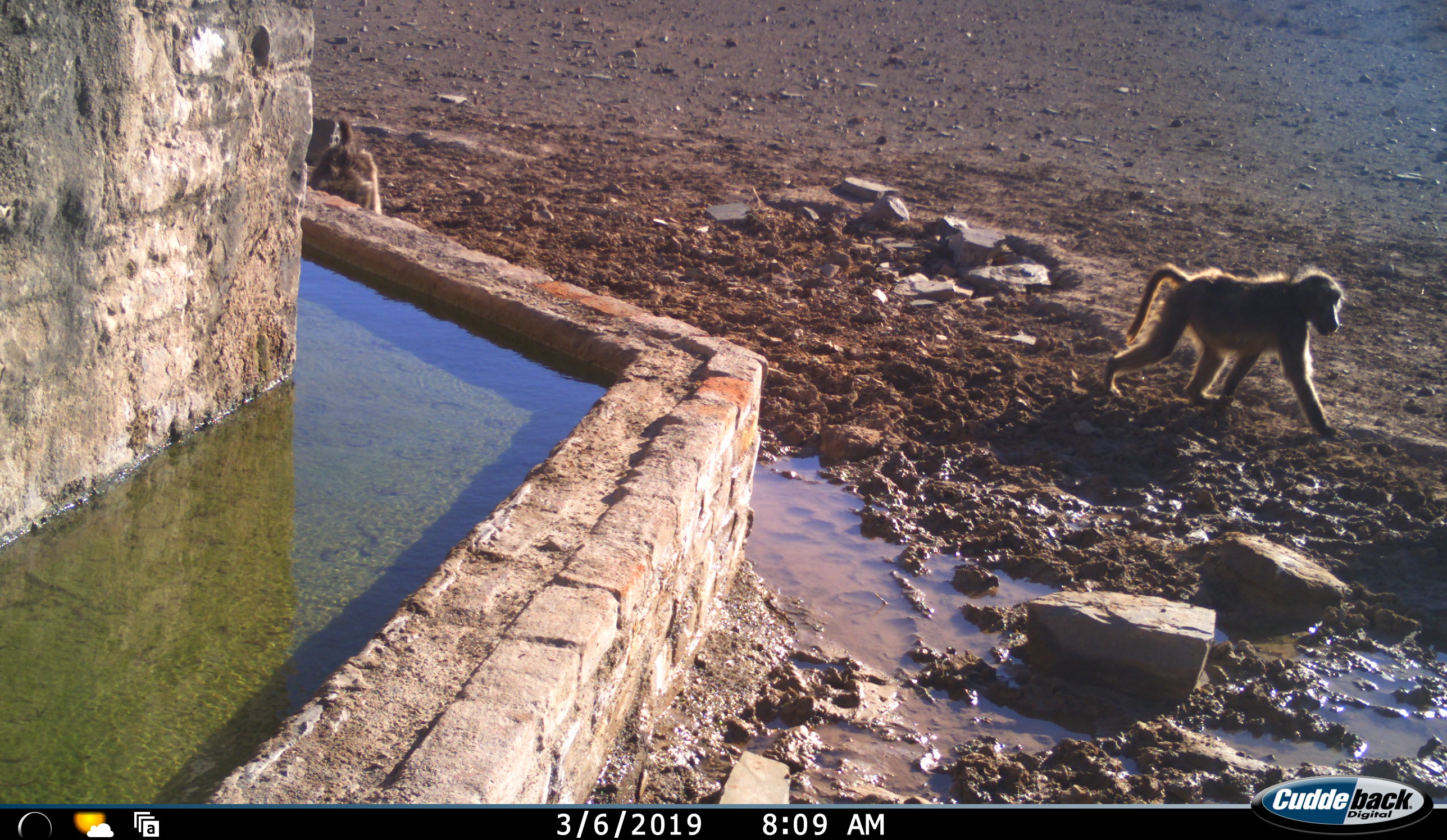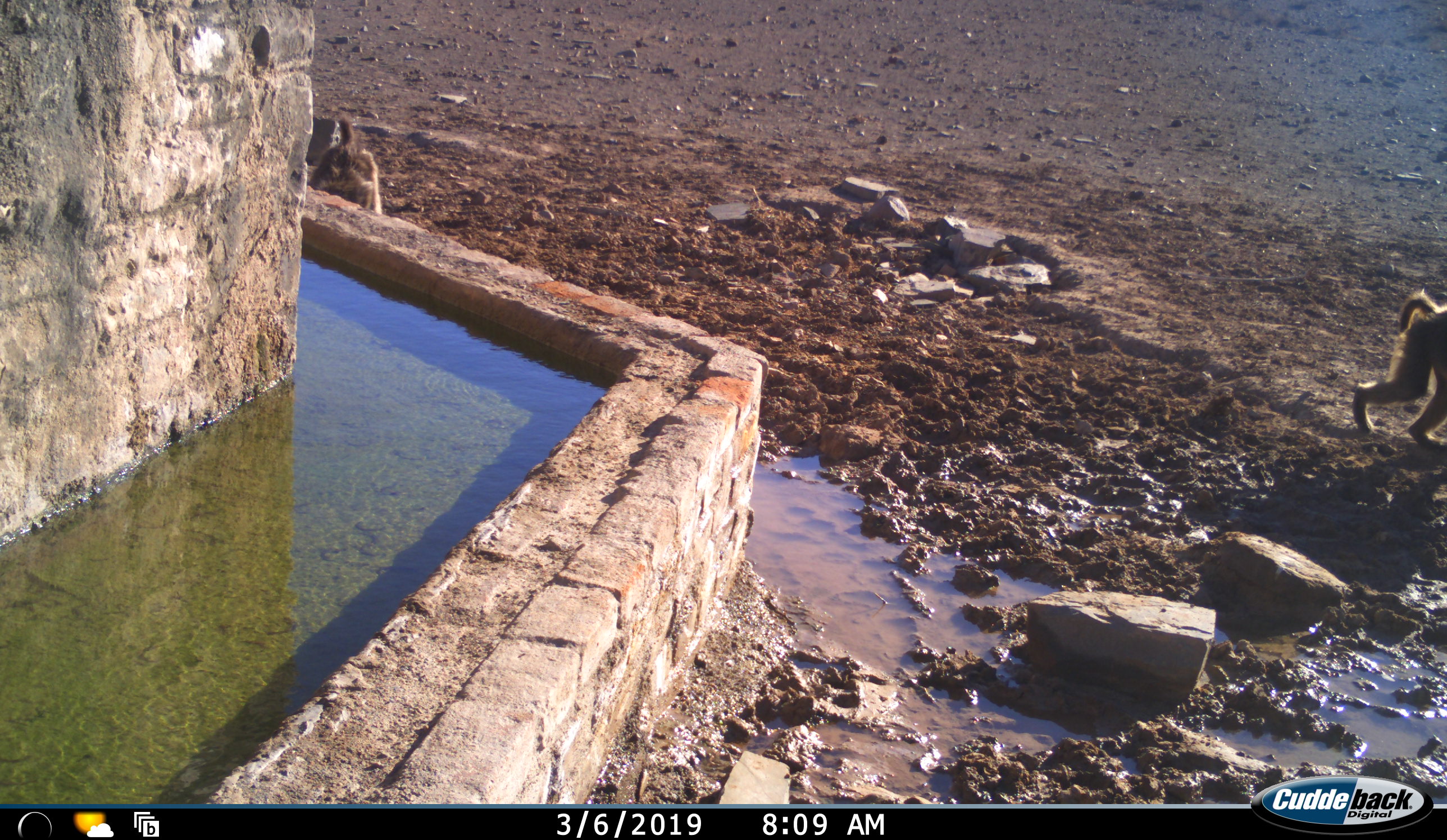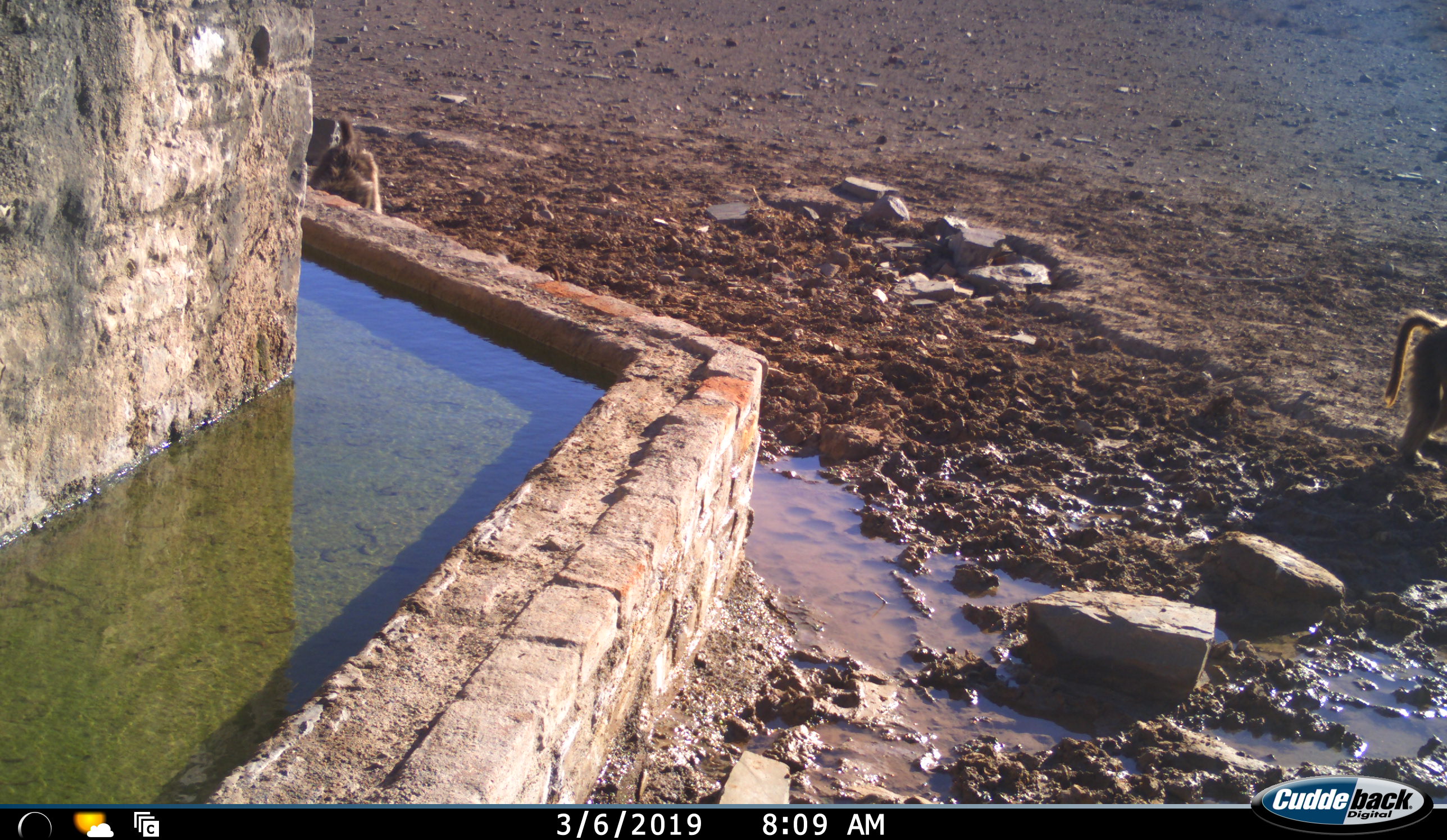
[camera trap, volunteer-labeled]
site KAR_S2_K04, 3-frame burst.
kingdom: Animalia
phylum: Chordata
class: Mammalia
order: Primates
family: Cercopithecidae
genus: Papio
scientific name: Papio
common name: baboon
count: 2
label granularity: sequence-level